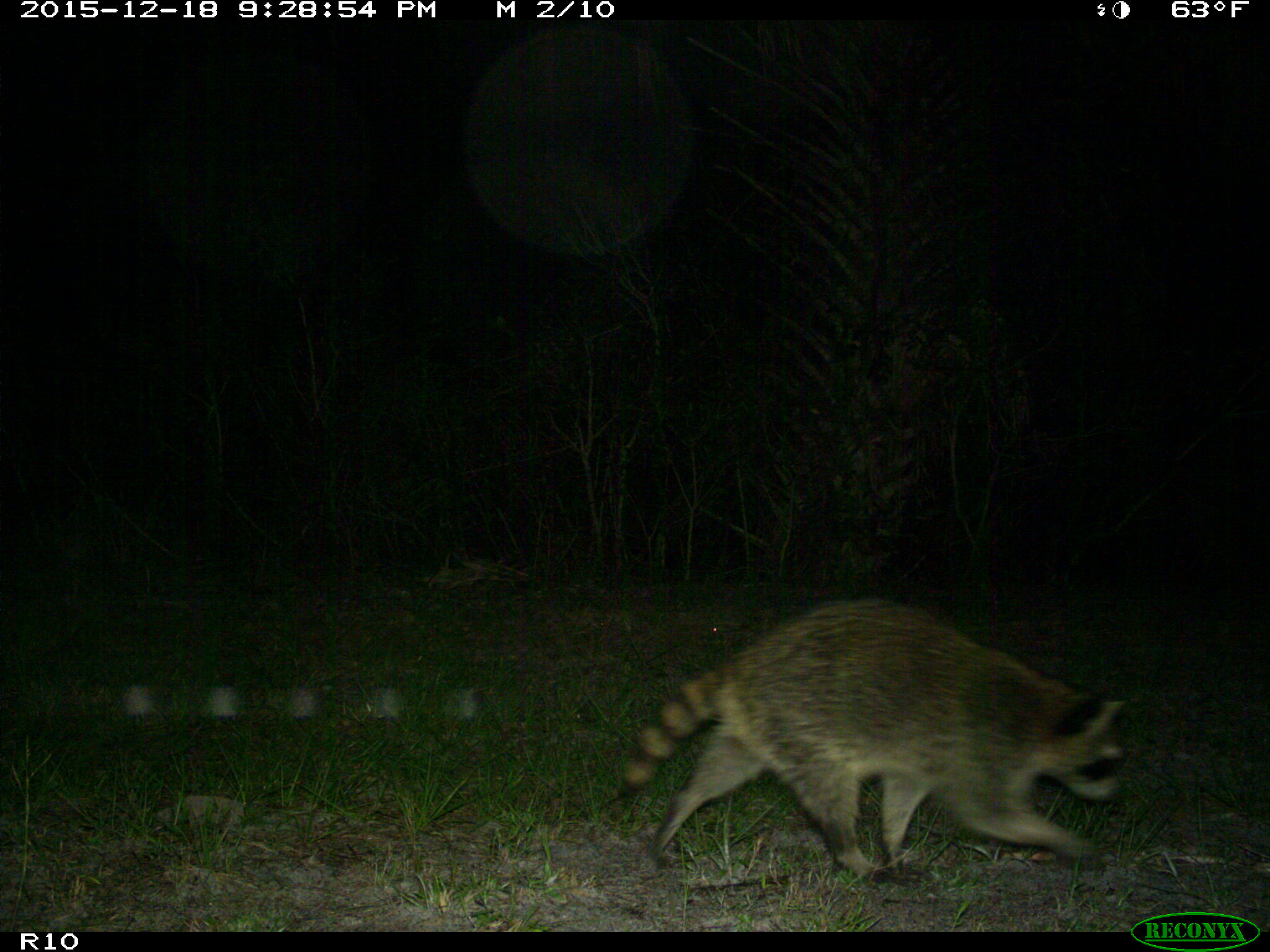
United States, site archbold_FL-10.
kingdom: Animalia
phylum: Chordata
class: Mammalia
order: Carnivora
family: Procyonidae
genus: Procyon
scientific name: Procyon lotor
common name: common raccoon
Procyon lotor (common raccoon).